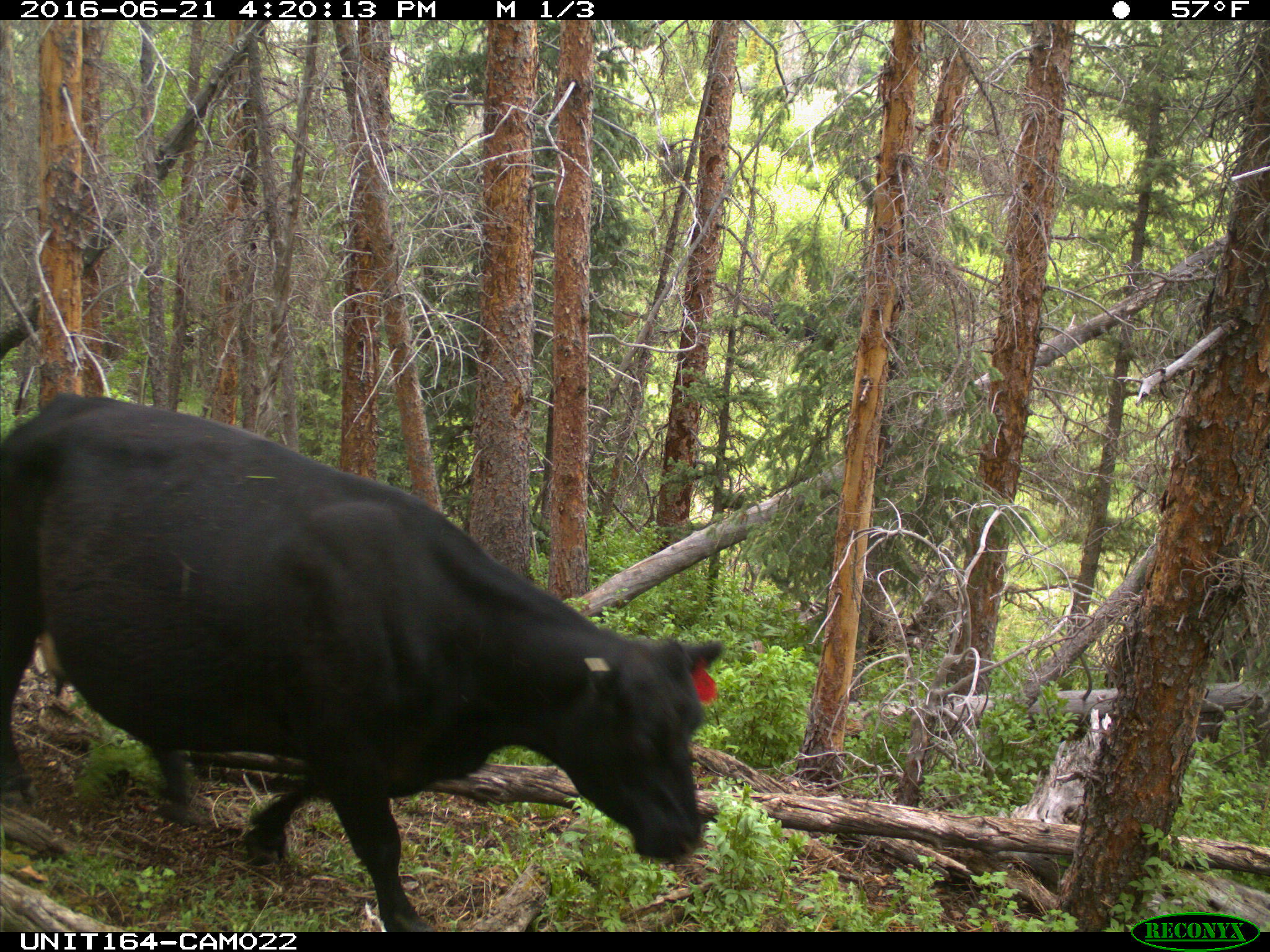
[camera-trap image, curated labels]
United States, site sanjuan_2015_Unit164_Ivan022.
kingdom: Animalia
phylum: Chordata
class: Mammalia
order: Artiodactyla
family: Bovidae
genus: Bos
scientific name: Bos taurus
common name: domestic cow